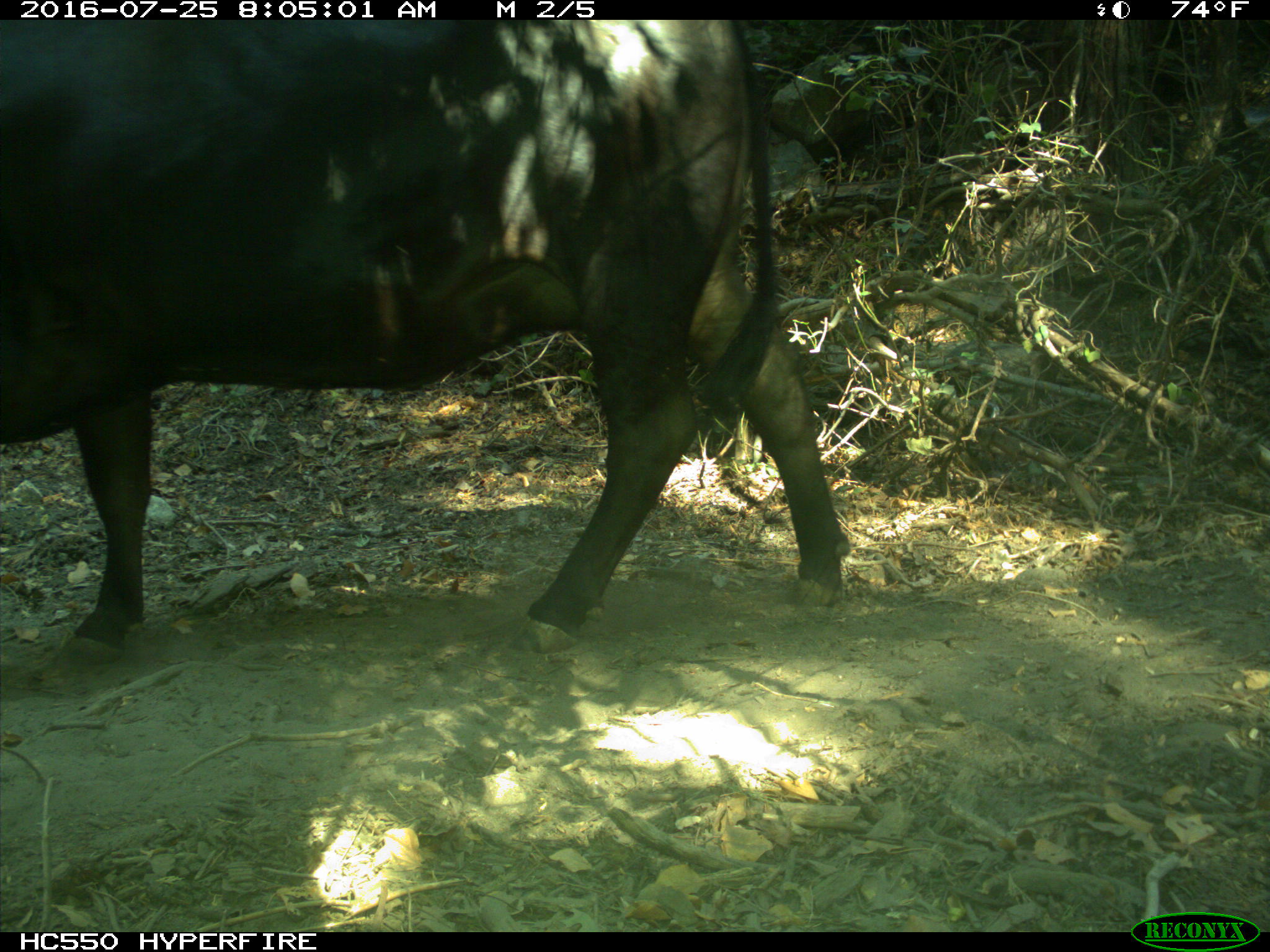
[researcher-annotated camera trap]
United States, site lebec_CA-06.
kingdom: Animalia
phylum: Chordata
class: Mammalia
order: Artiodactyla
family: Bovidae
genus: Bos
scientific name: Bos taurus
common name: domestic cow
Bos taurus (domestic cow).